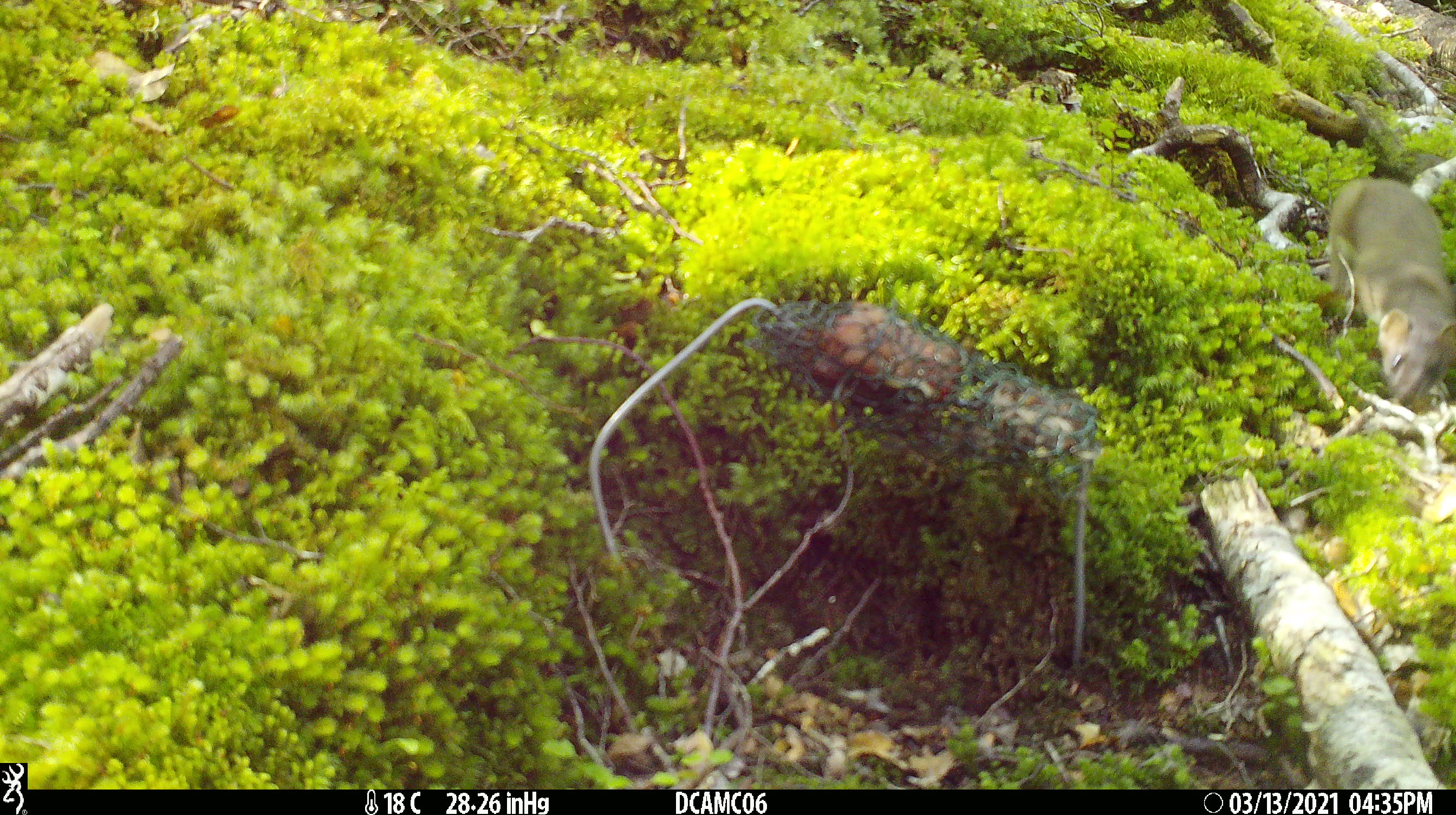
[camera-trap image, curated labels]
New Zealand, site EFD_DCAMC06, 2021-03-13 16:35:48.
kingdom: Animalia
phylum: Chordata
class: Mammalia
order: Carnivora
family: Mustelidae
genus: Mustela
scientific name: Mustela erminea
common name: stoat